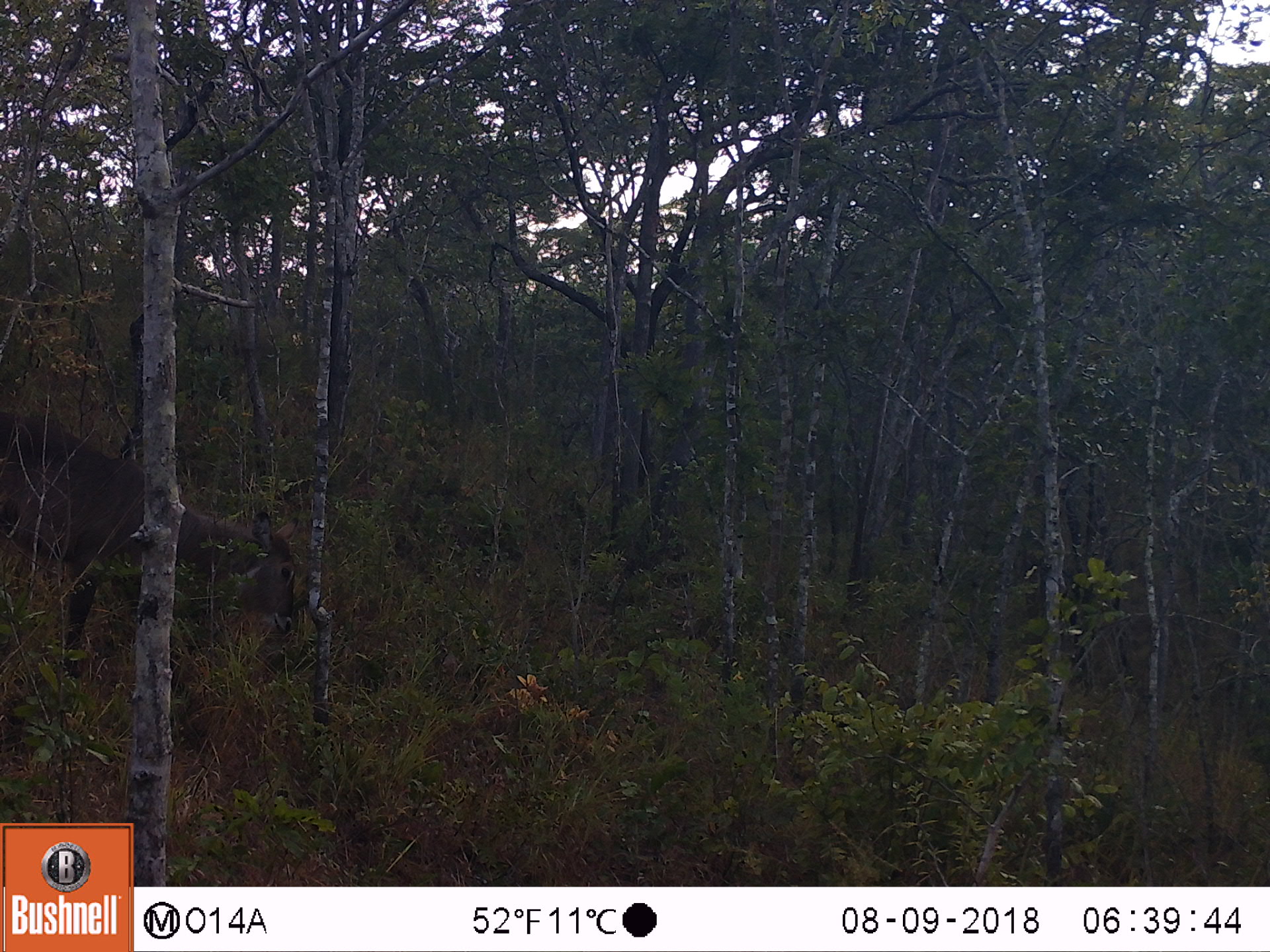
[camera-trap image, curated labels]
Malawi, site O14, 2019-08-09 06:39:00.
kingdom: Animalia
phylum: Chordata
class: Mammalia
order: Artiodactyla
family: Bovidae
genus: Kobus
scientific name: Kobus ellipsiprymnus ellipsiprymnus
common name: common waterbuck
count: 1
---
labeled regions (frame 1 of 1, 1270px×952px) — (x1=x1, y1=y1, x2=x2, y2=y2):
common waterbuck: (x1=0, y1=415, x2=302, y2=680)